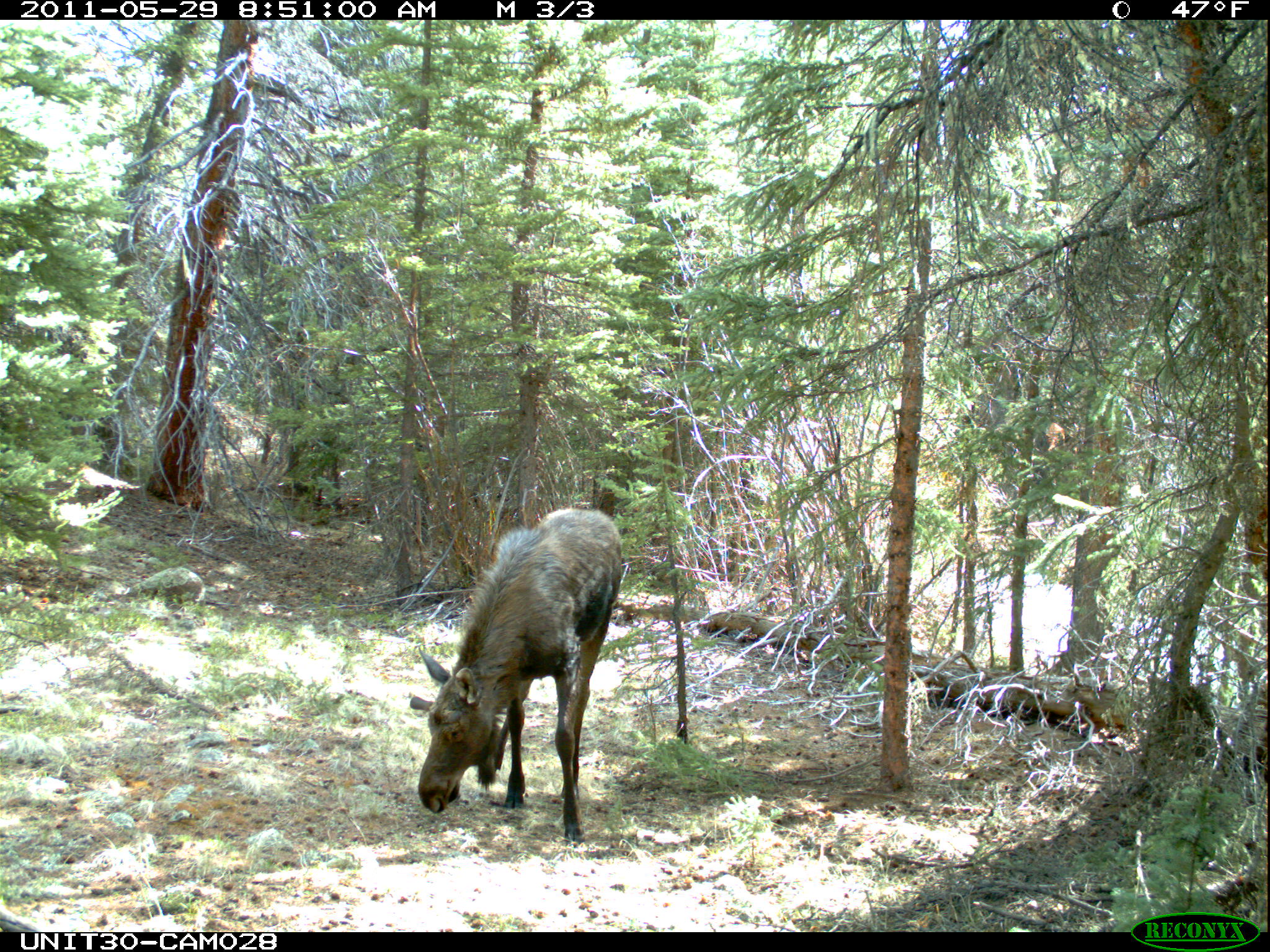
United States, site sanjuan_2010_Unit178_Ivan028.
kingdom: Animalia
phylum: Chordata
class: Mammalia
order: Artiodactyla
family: Cervidae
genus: Alces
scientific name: Alces alces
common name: moose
Alces alces (moose).